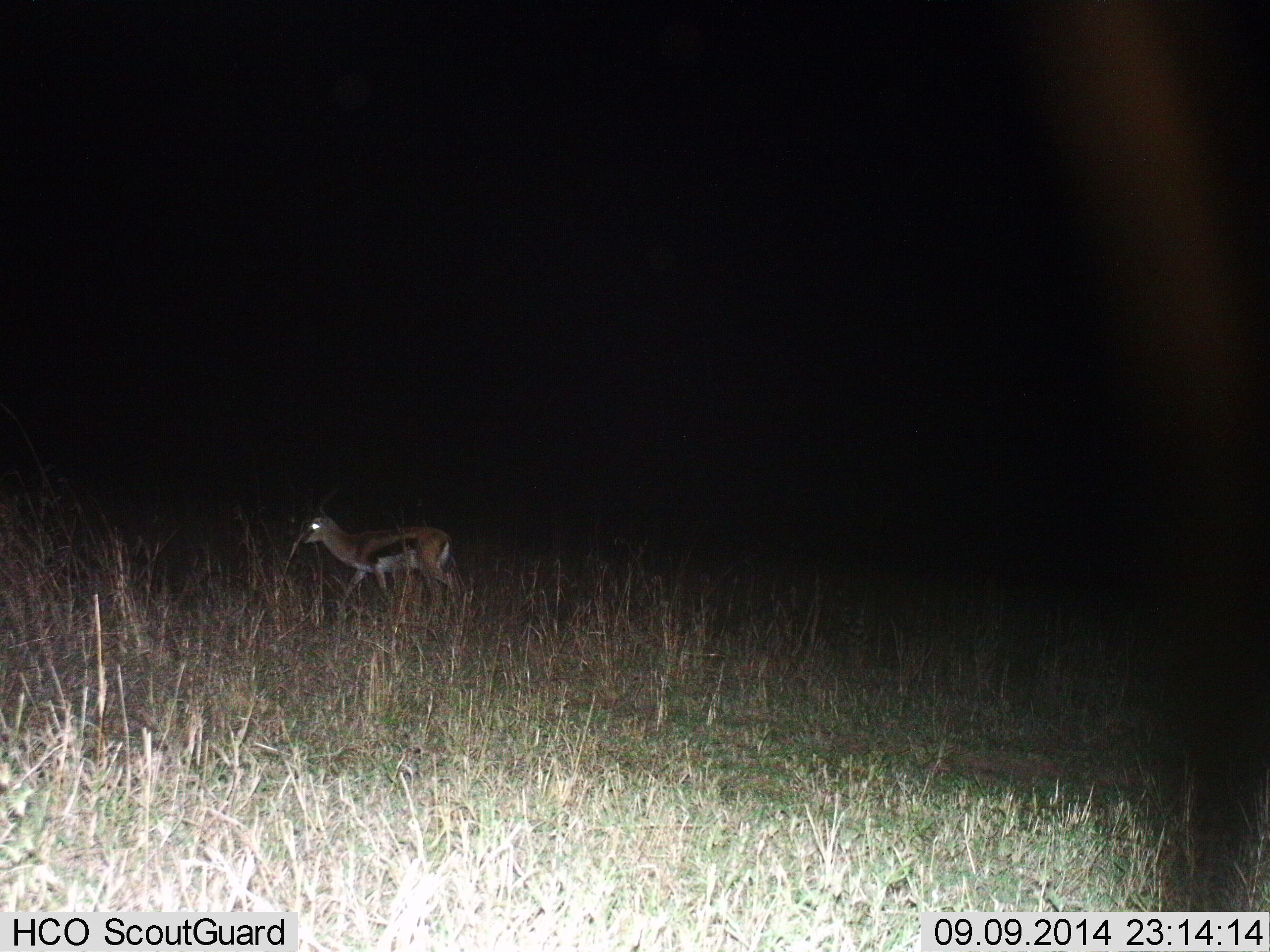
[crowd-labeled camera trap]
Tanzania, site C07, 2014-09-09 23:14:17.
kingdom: Animalia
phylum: Chordata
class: Mammalia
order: Artiodactyla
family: Bovidae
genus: Eudorcas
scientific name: Eudorcas thomsonii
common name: thomson's gazelle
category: gazellethomsons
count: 1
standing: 0%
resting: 10%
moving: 90%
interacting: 0%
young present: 0%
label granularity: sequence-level